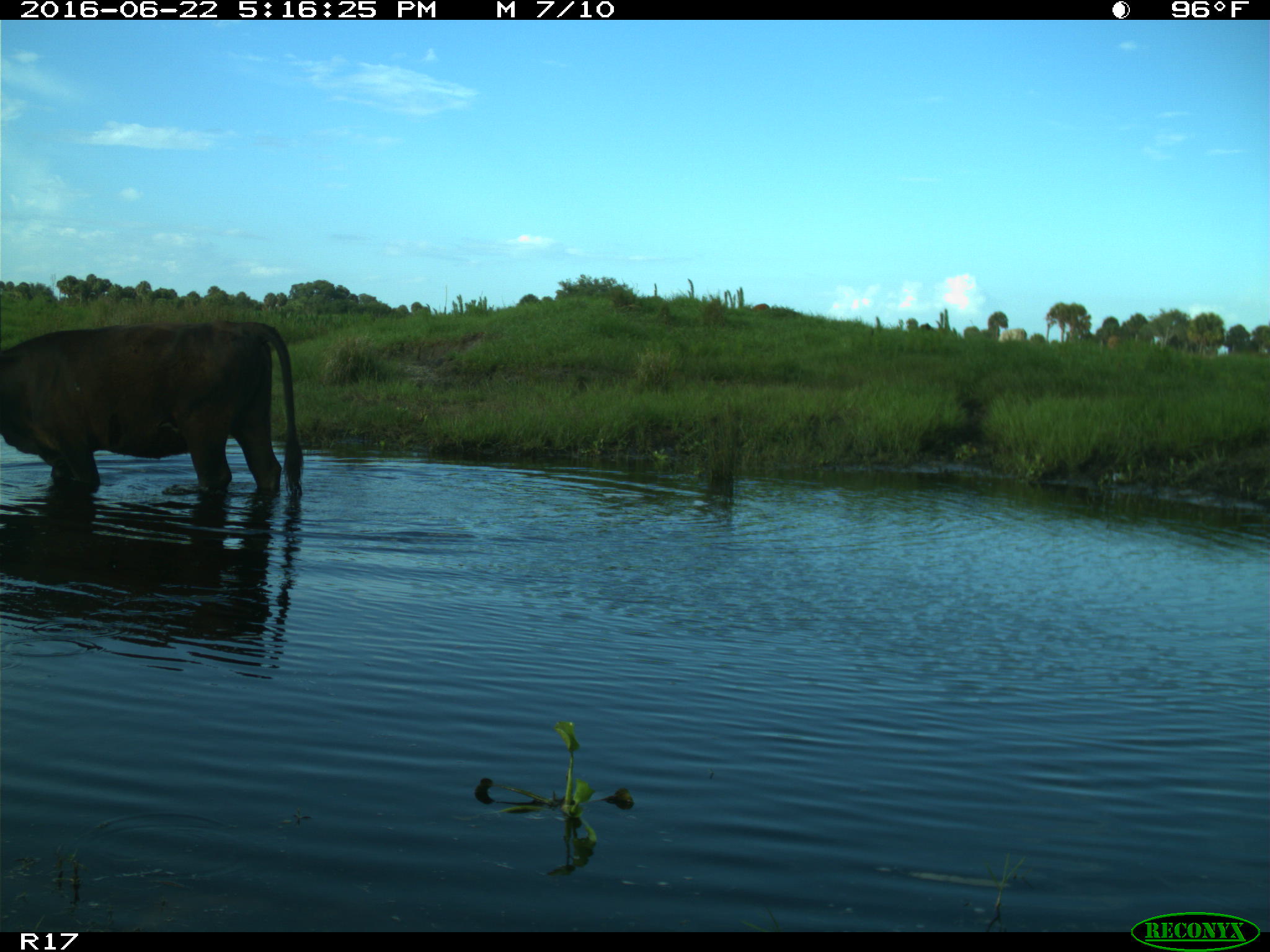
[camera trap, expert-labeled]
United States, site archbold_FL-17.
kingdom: Animalia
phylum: Chordata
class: Mammalia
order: Artiodactyla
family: Bovidae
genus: Bos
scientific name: Bos taurus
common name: domestic cow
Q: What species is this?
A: Bos taurus (domestic cow).